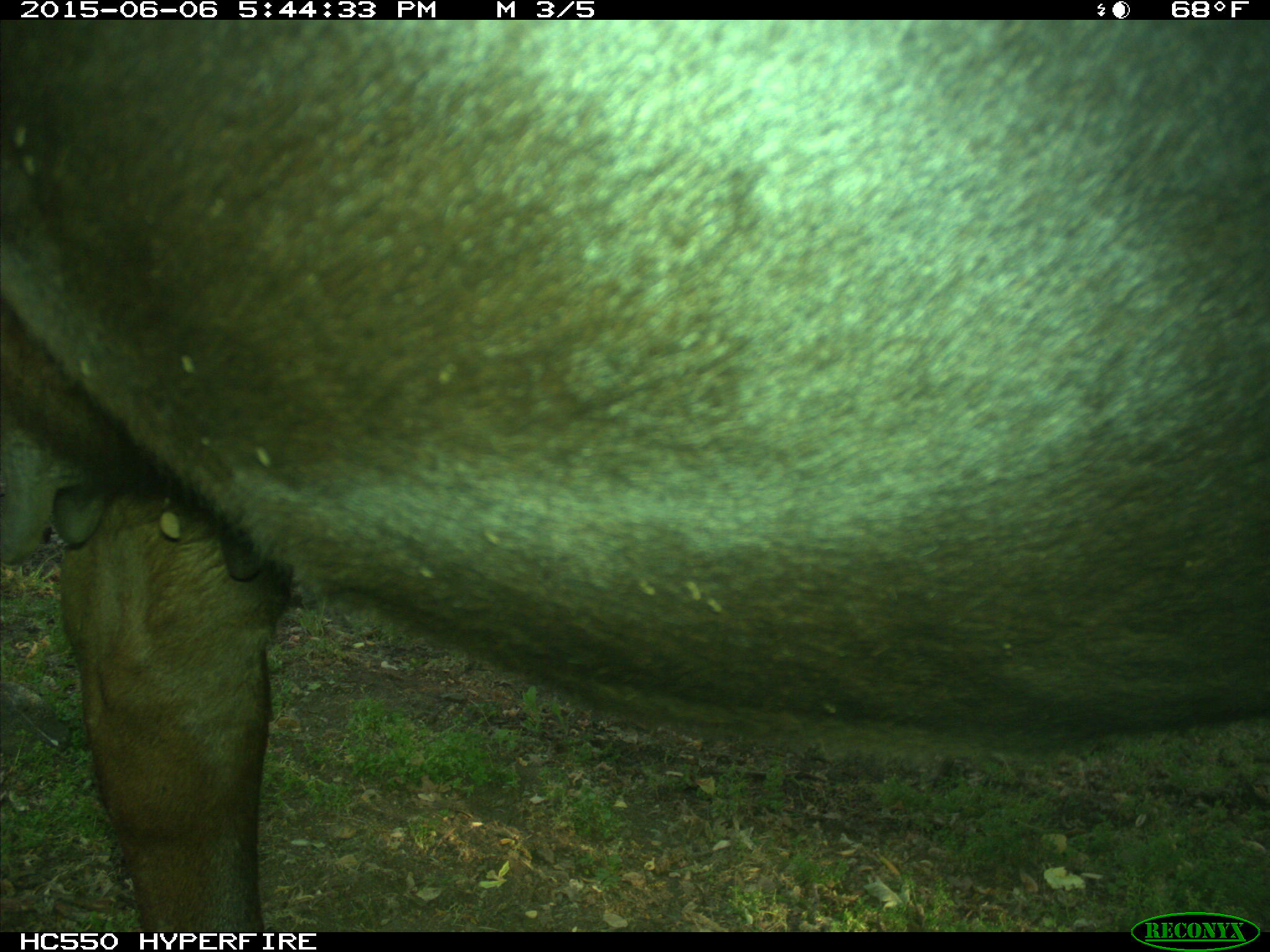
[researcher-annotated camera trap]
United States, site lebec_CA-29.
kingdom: Animalia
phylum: Chordata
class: Mammalia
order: Artiodactyla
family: Bovidae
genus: Bos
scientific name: Bos taurus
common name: domestic cow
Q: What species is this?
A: Bos taurus (domestic cow).